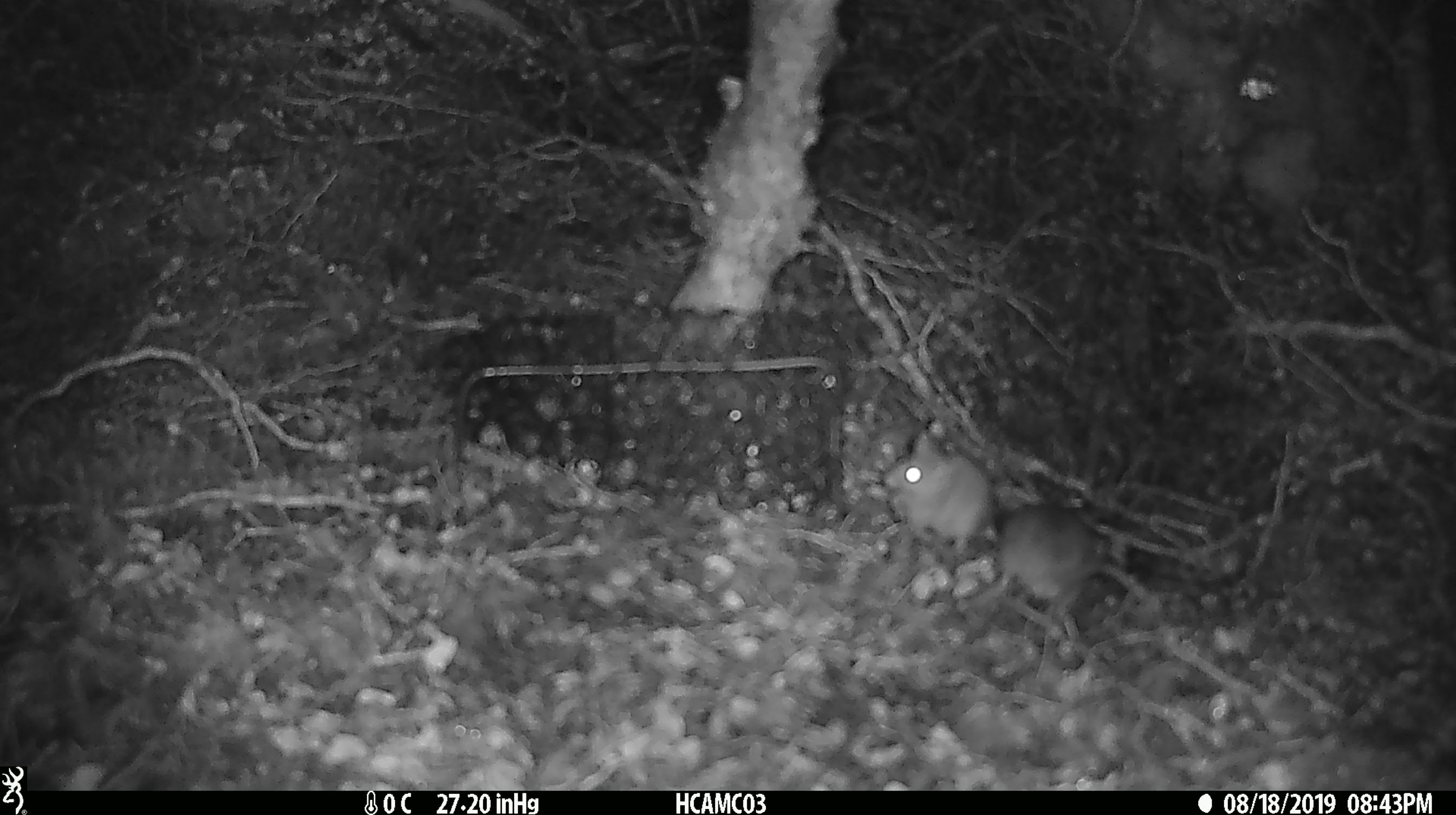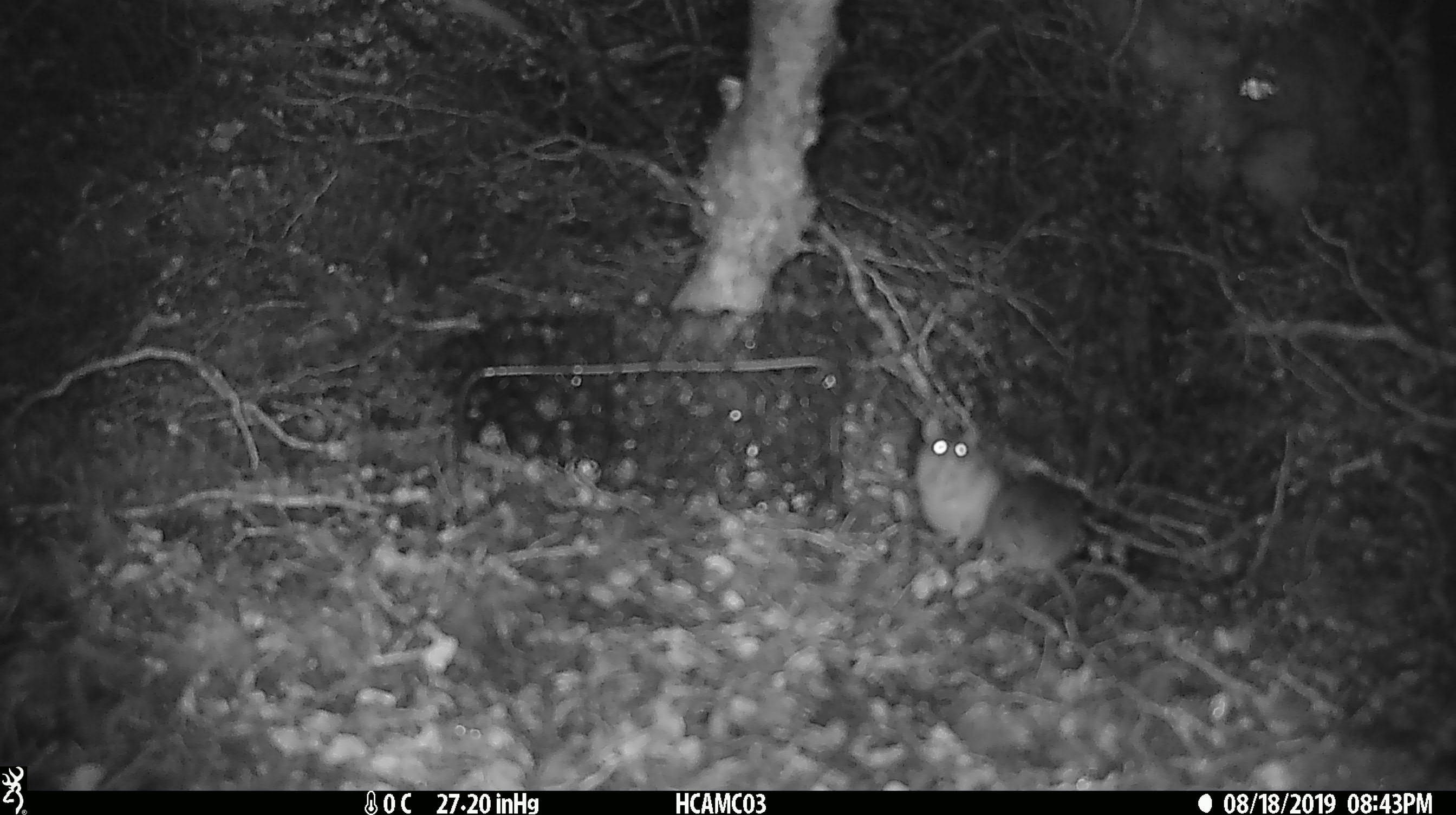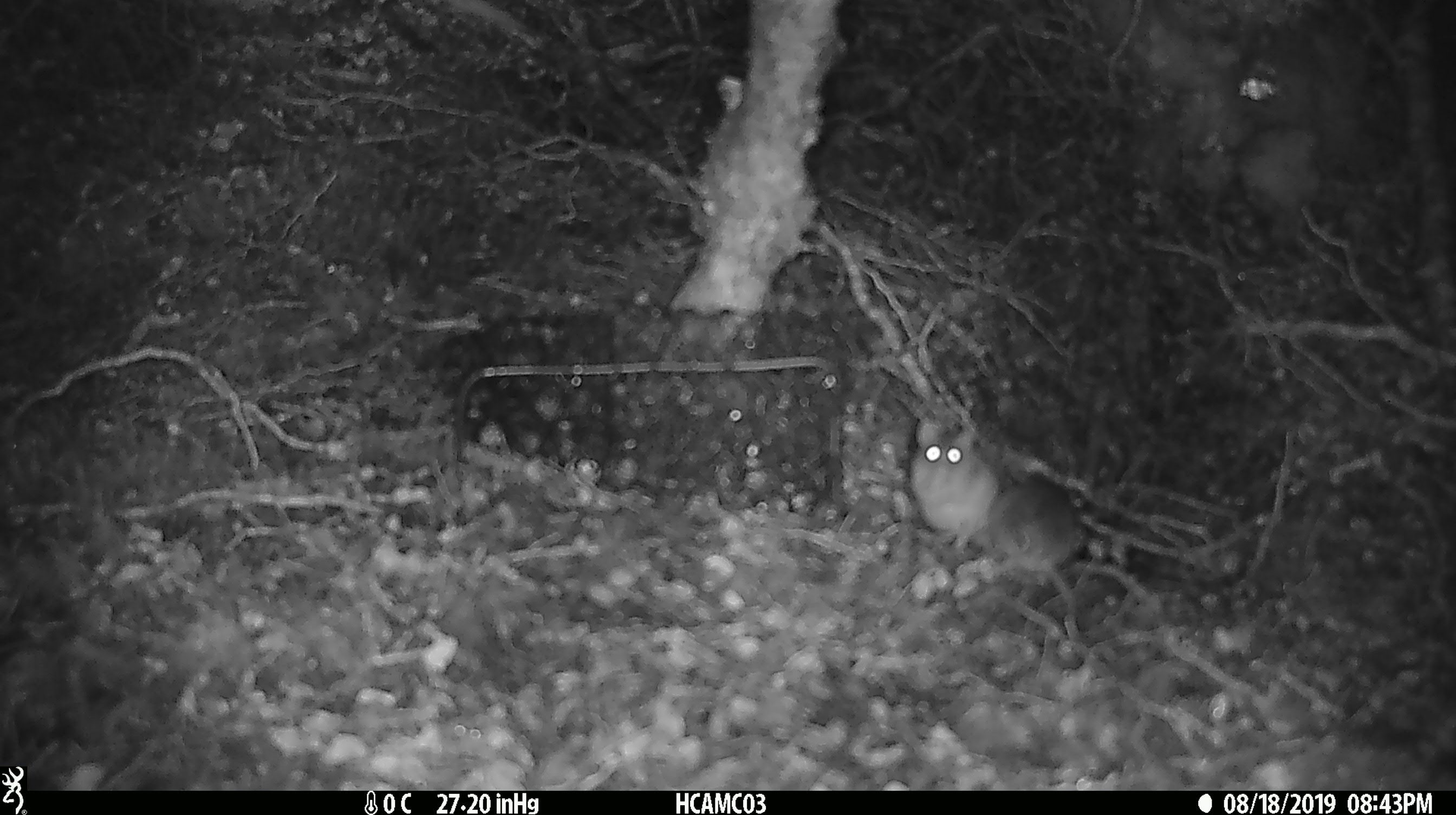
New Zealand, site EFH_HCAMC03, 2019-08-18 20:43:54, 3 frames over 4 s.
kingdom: Animalia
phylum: Chordata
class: Mammalia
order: Rodentia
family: Muridae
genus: Mus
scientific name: Mus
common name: mouse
Mouse (Mus).